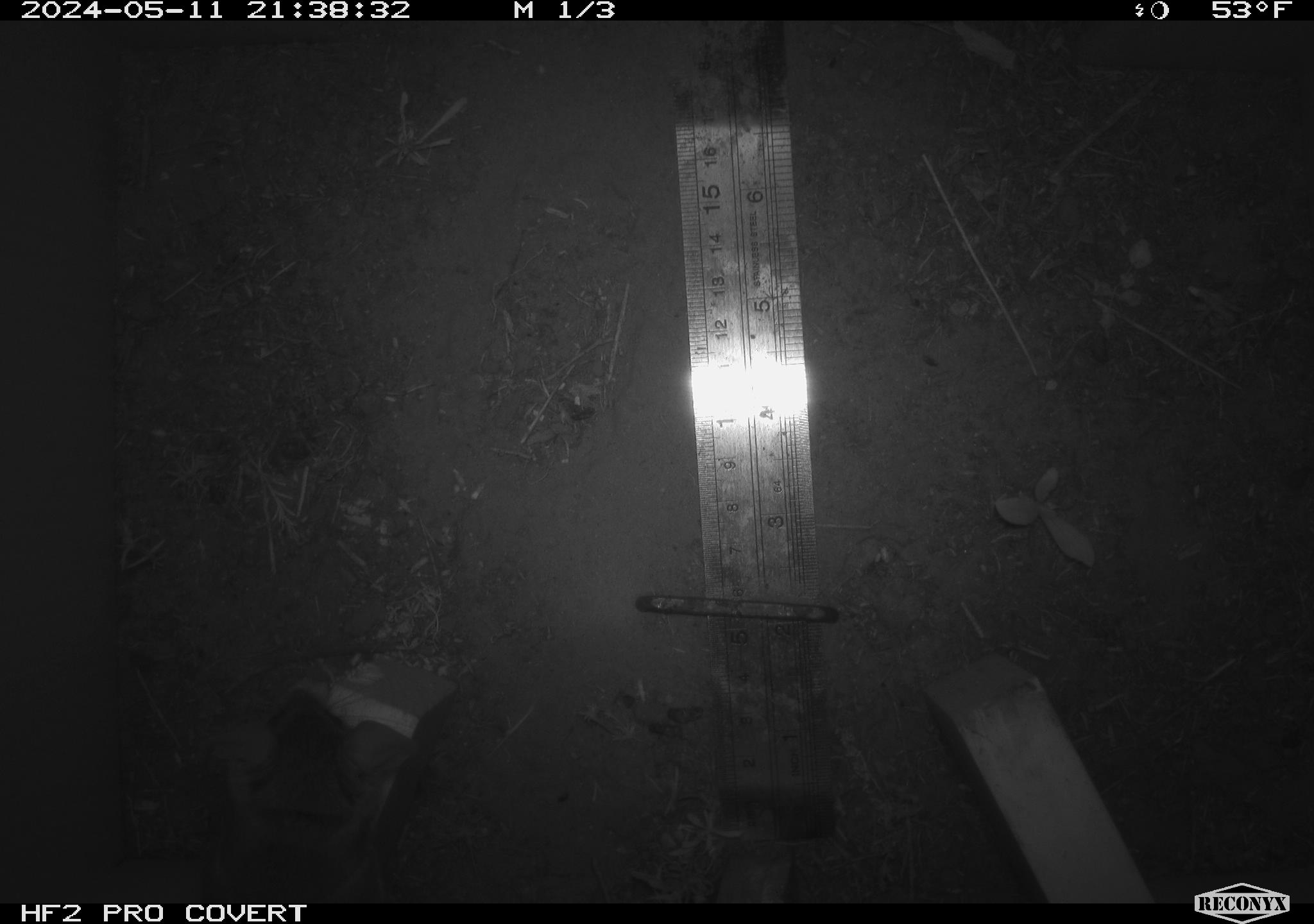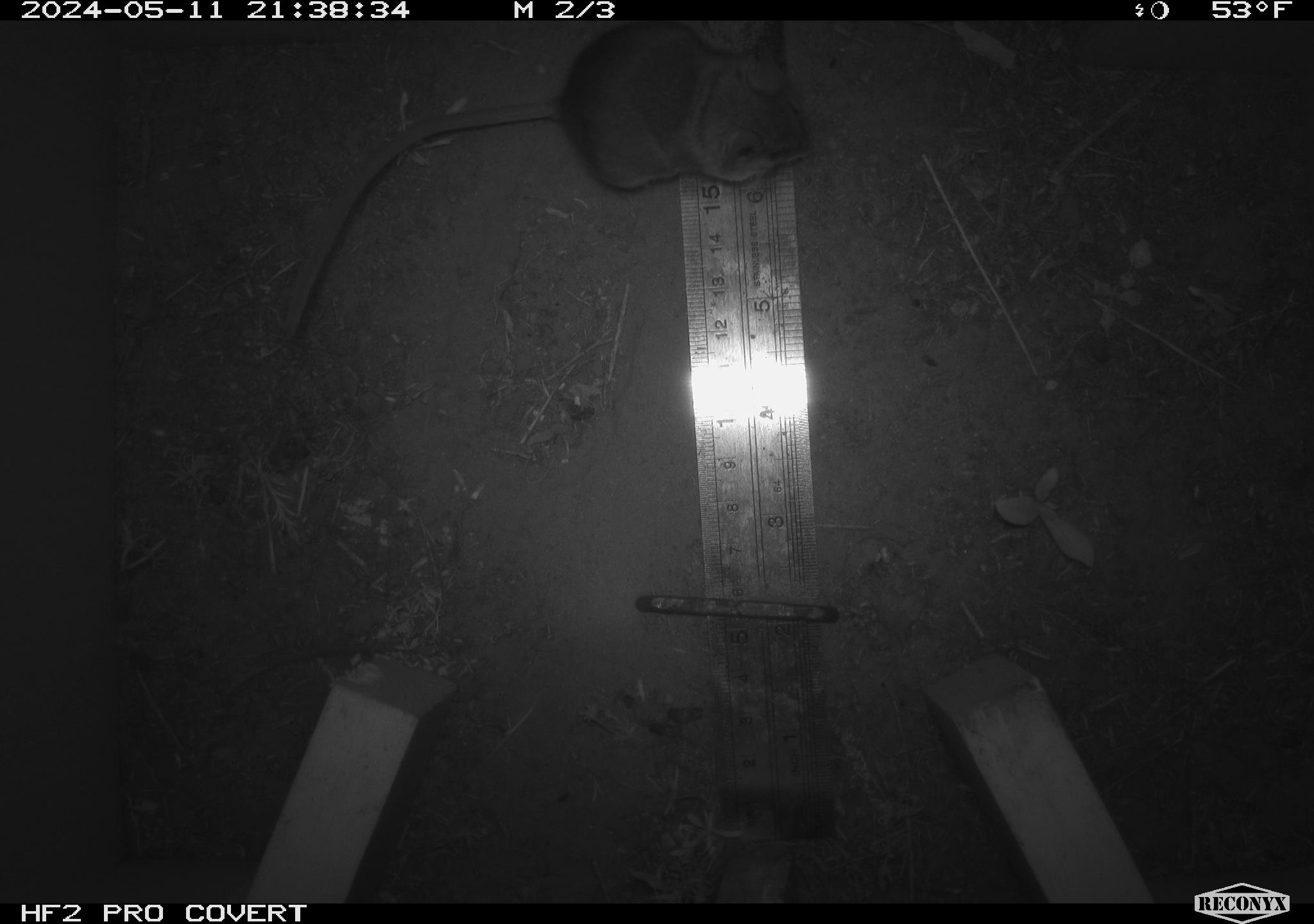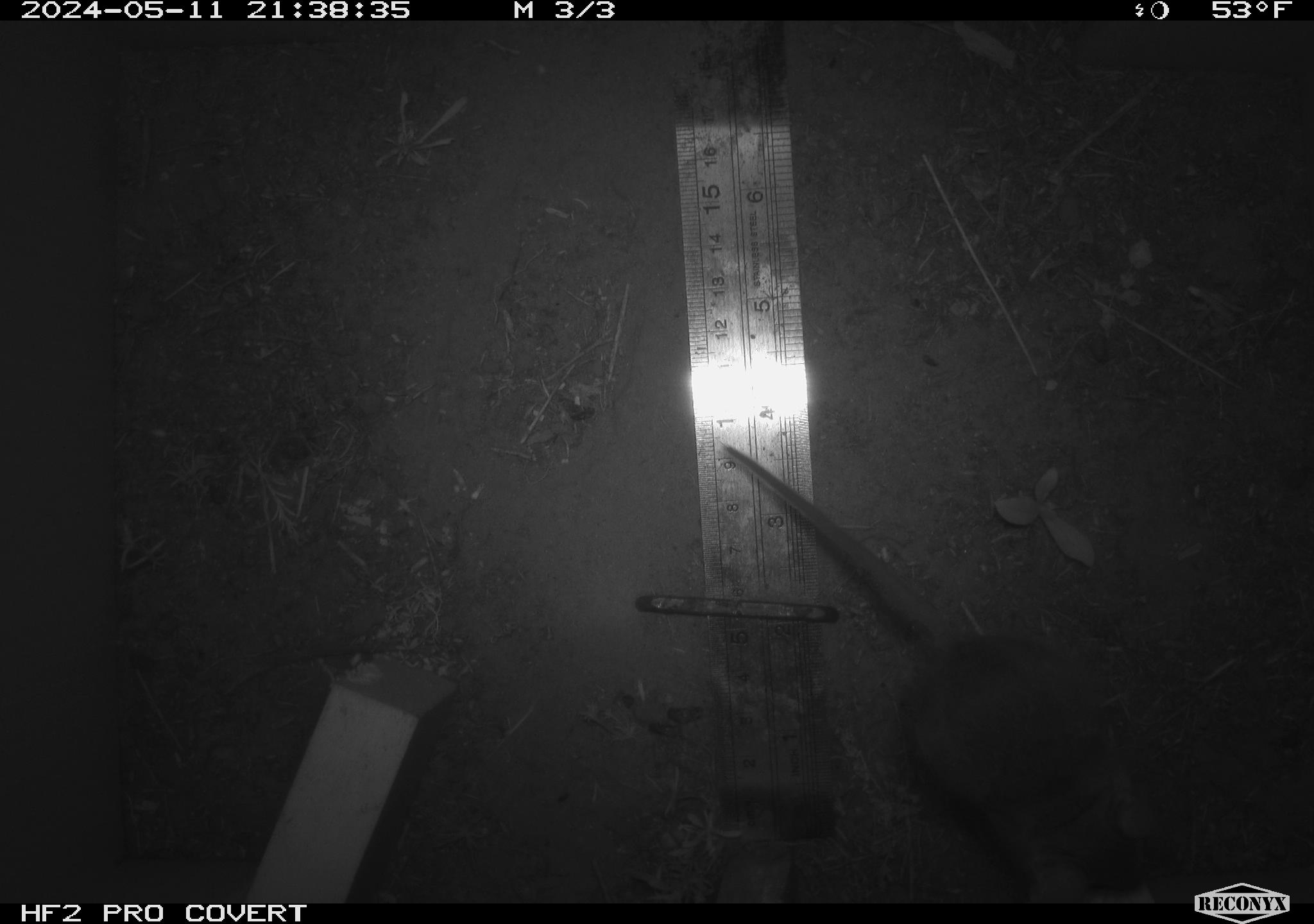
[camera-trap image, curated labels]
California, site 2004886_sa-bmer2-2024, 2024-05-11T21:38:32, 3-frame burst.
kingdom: Animalia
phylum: Chordata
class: Mammalia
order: Rodentia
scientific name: Rodentia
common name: mouse species